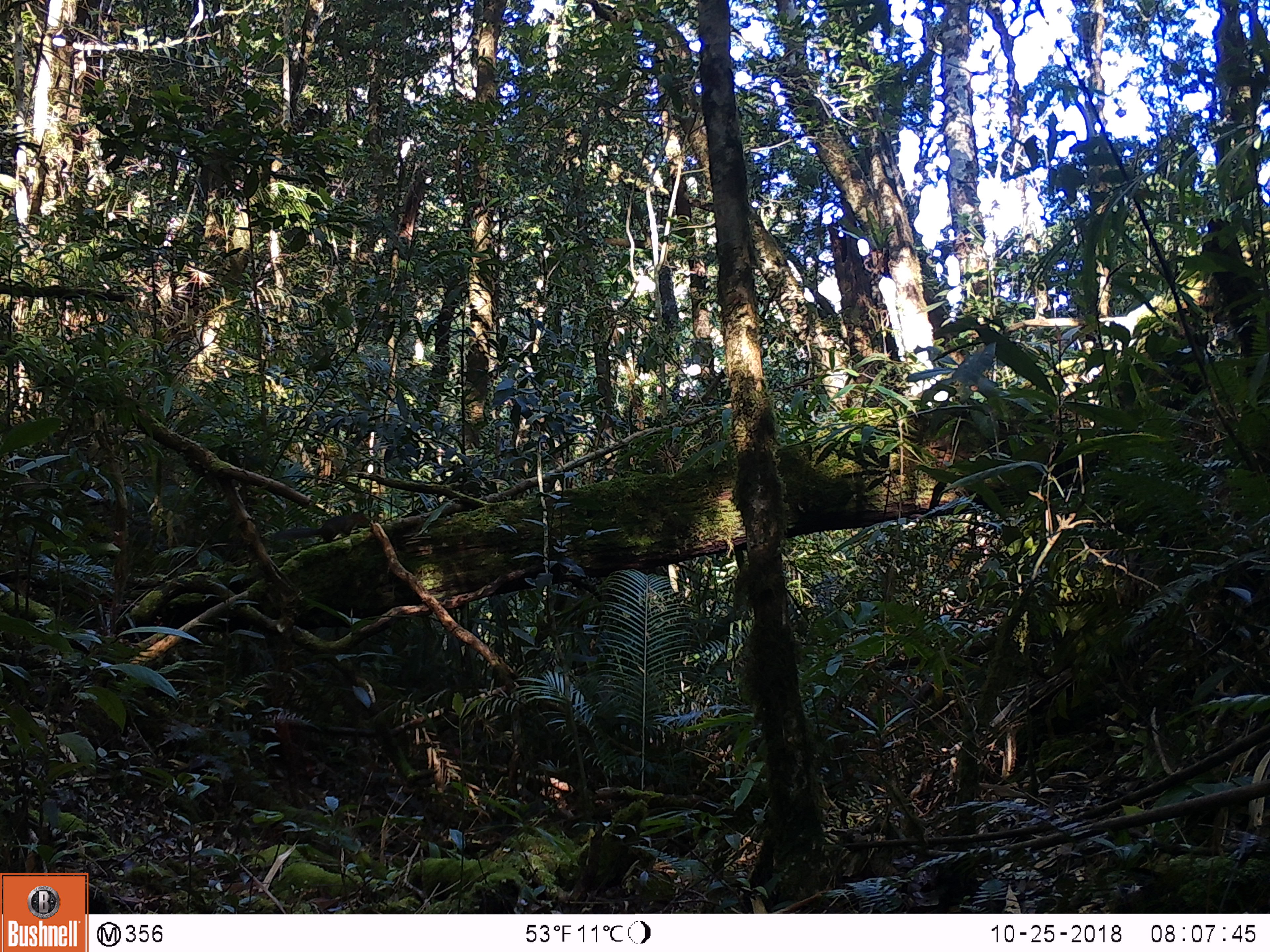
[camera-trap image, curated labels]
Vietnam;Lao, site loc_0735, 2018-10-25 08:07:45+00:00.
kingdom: Animalia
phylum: Chordata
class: Mammalia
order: Rodentia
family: Sciuridae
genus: Dremomys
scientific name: Dremomys rufigenis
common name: red-cheeked squirrel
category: red cheeked squirrel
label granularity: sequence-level